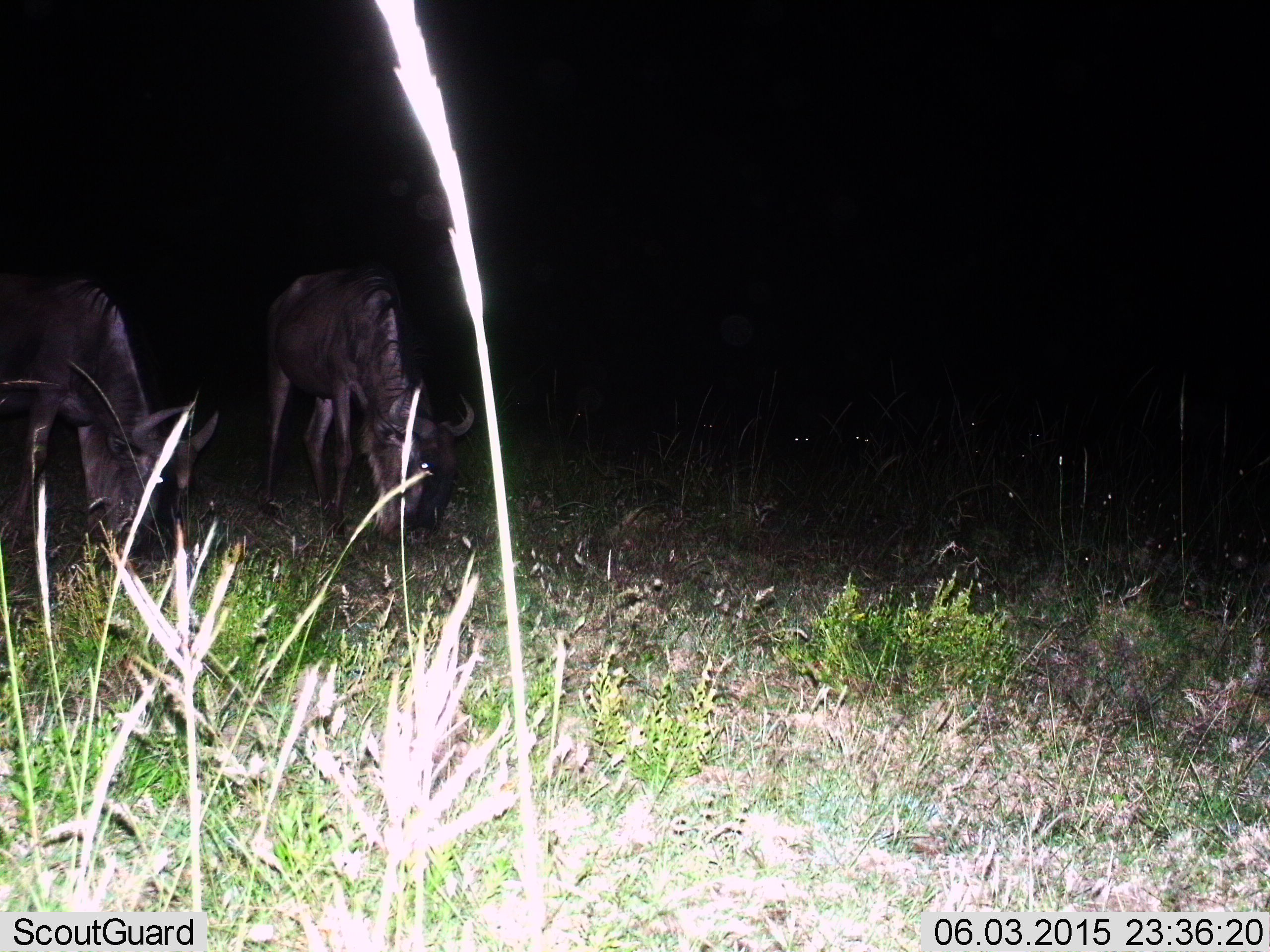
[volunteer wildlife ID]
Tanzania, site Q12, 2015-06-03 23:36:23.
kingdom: Animalia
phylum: Chordata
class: Mammalia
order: Artiodactyla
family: Bovidae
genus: Connochaetes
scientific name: Connochaetes taurinus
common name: blue wildebeest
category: wildebeest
Wildebeest (blue wildebeest) (Connochaetes taurinus), count 2. Behavior (volunteer vote fractions): standing 20%, resting 10%, moving 0%, interacting 0%. Young present (vote fraction): 0%. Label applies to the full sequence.